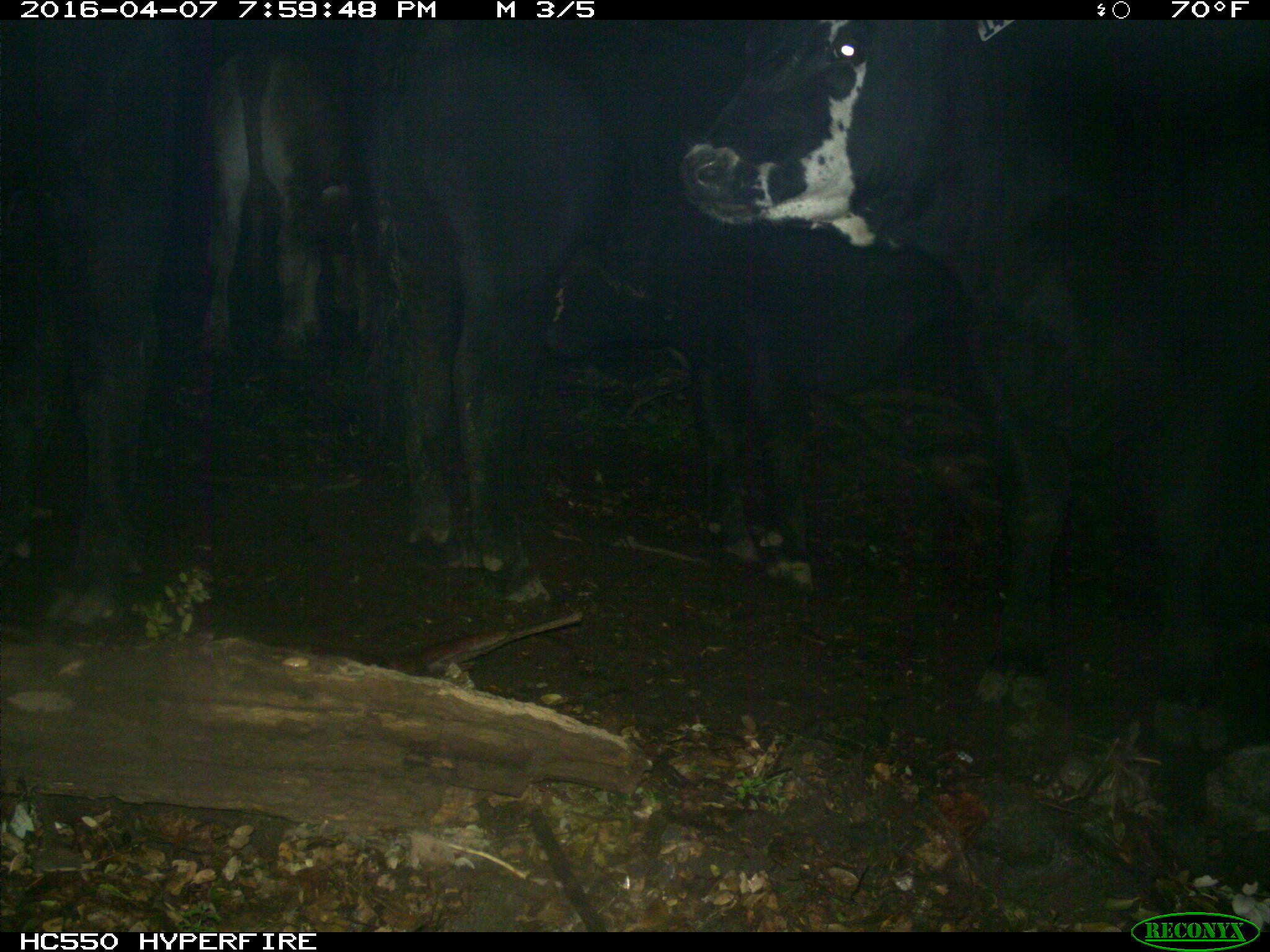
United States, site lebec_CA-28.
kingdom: Animalia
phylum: Chordata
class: Mammalia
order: Artiodactyla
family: Bovidae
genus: Bos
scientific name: Bos taurus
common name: domestic cow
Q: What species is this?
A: Bos taurus (domestic cow).